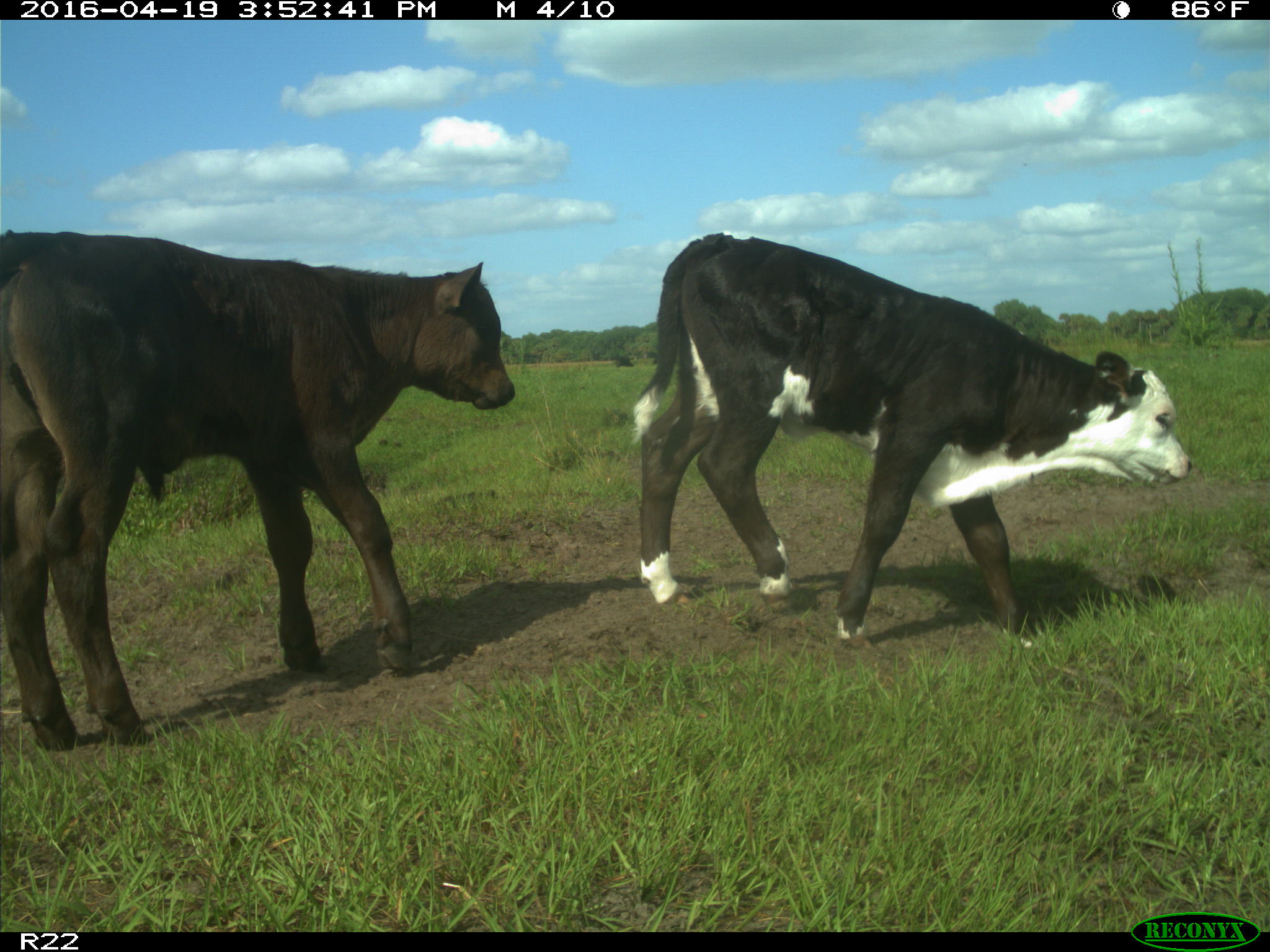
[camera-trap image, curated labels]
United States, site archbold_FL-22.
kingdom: Animalia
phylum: Chordata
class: Mammalia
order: Artiodactyla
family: Bovidae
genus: Bos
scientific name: Bos taurus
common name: domestic cow